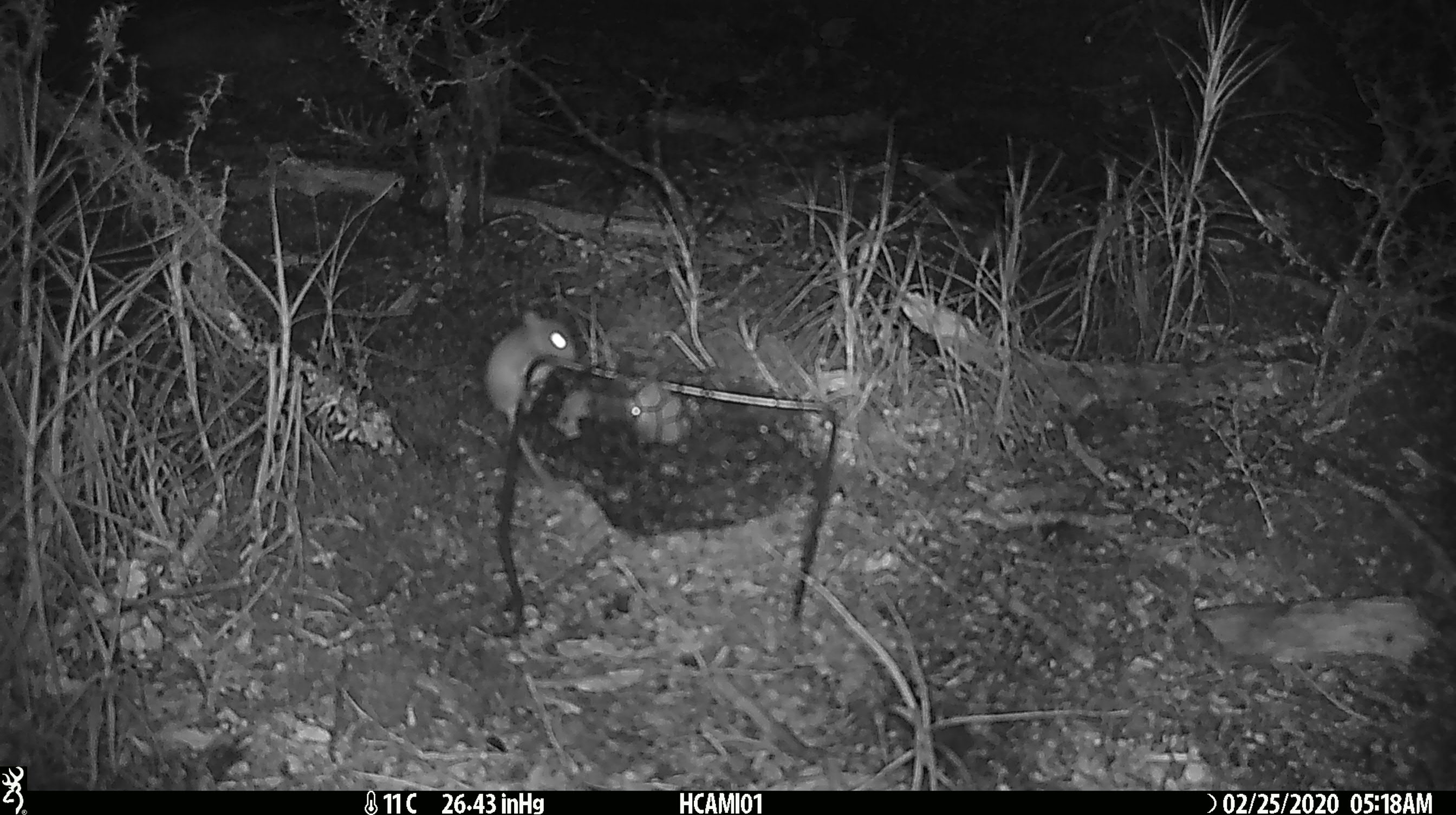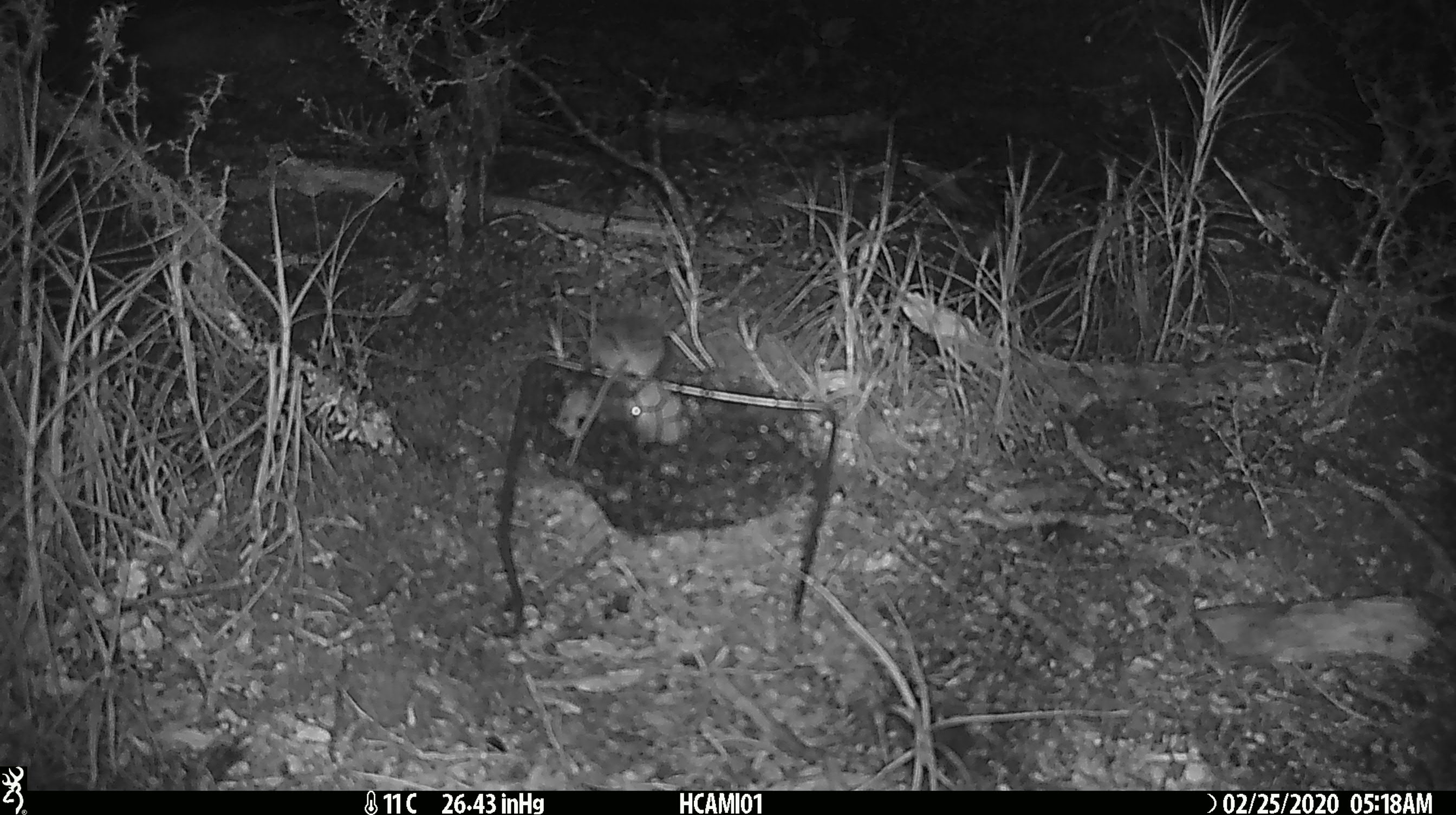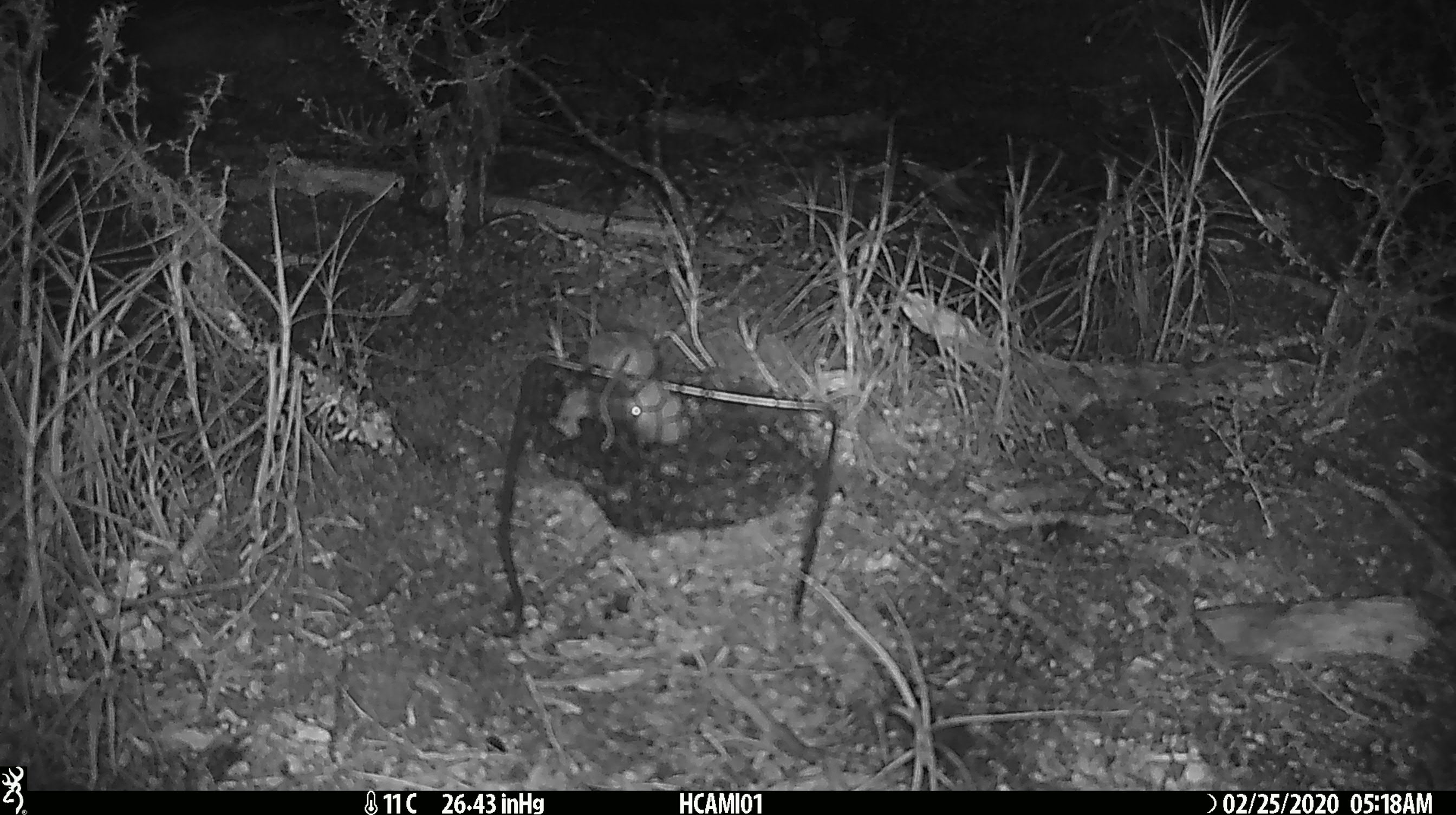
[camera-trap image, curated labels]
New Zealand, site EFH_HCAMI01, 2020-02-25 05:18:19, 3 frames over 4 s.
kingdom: Animalia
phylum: Chordata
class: Mammalia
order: Rodentia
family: Muridae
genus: Mus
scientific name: Mus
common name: mouse